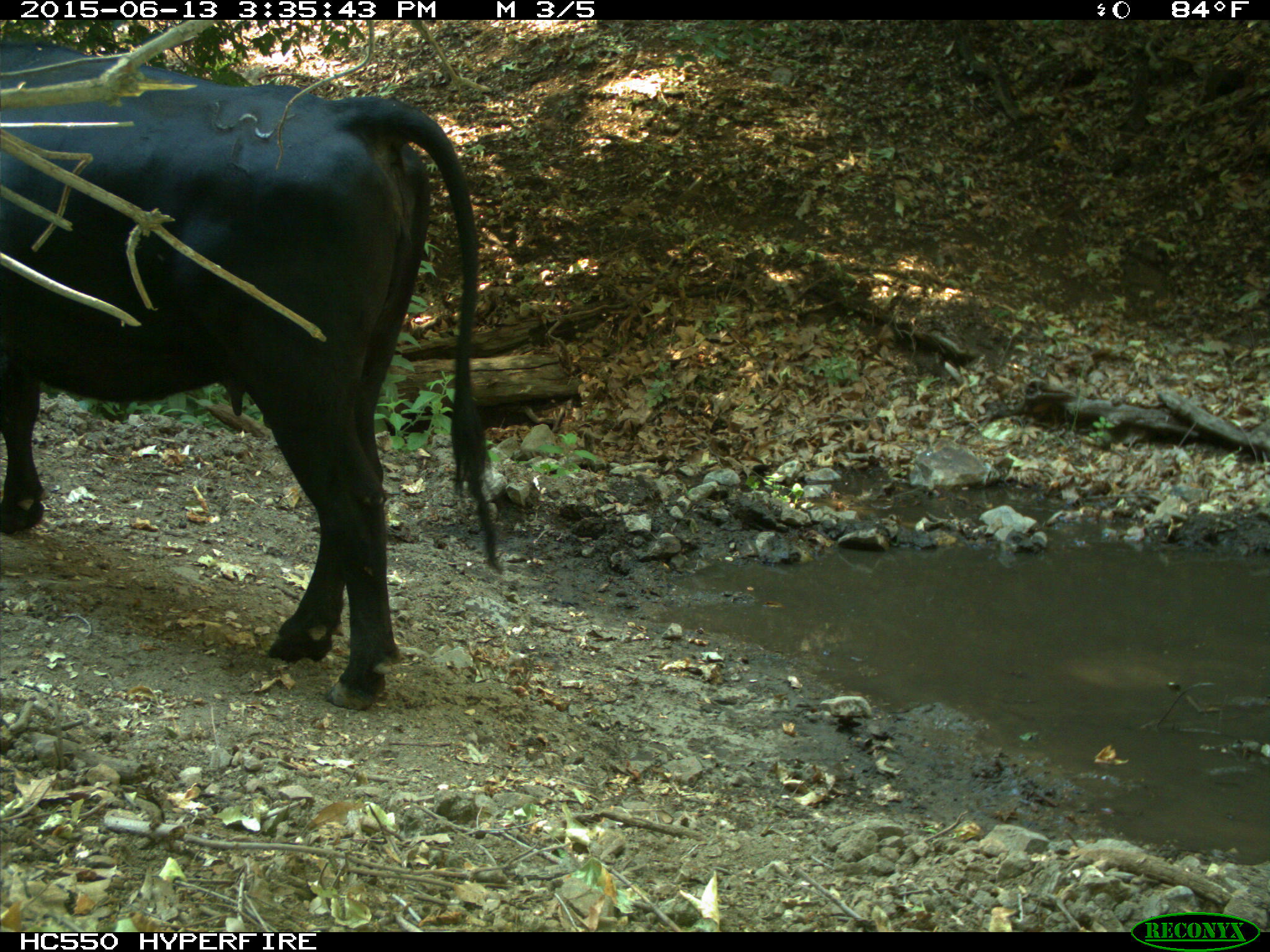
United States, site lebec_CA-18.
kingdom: Animalia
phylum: Chordata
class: Mammalia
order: Artiodactyla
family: Bovidae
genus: Bos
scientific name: Bos taurus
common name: domestic cow